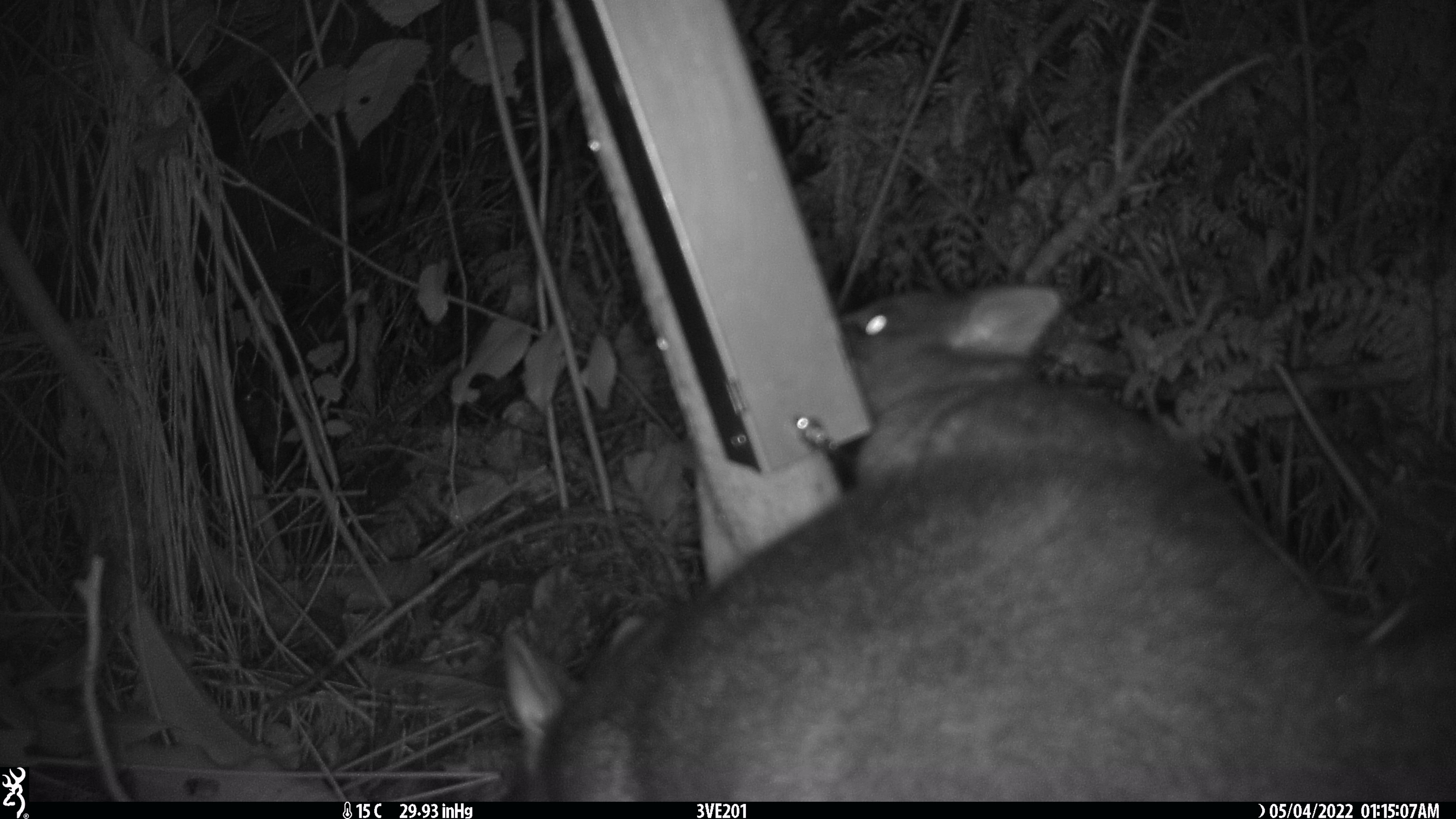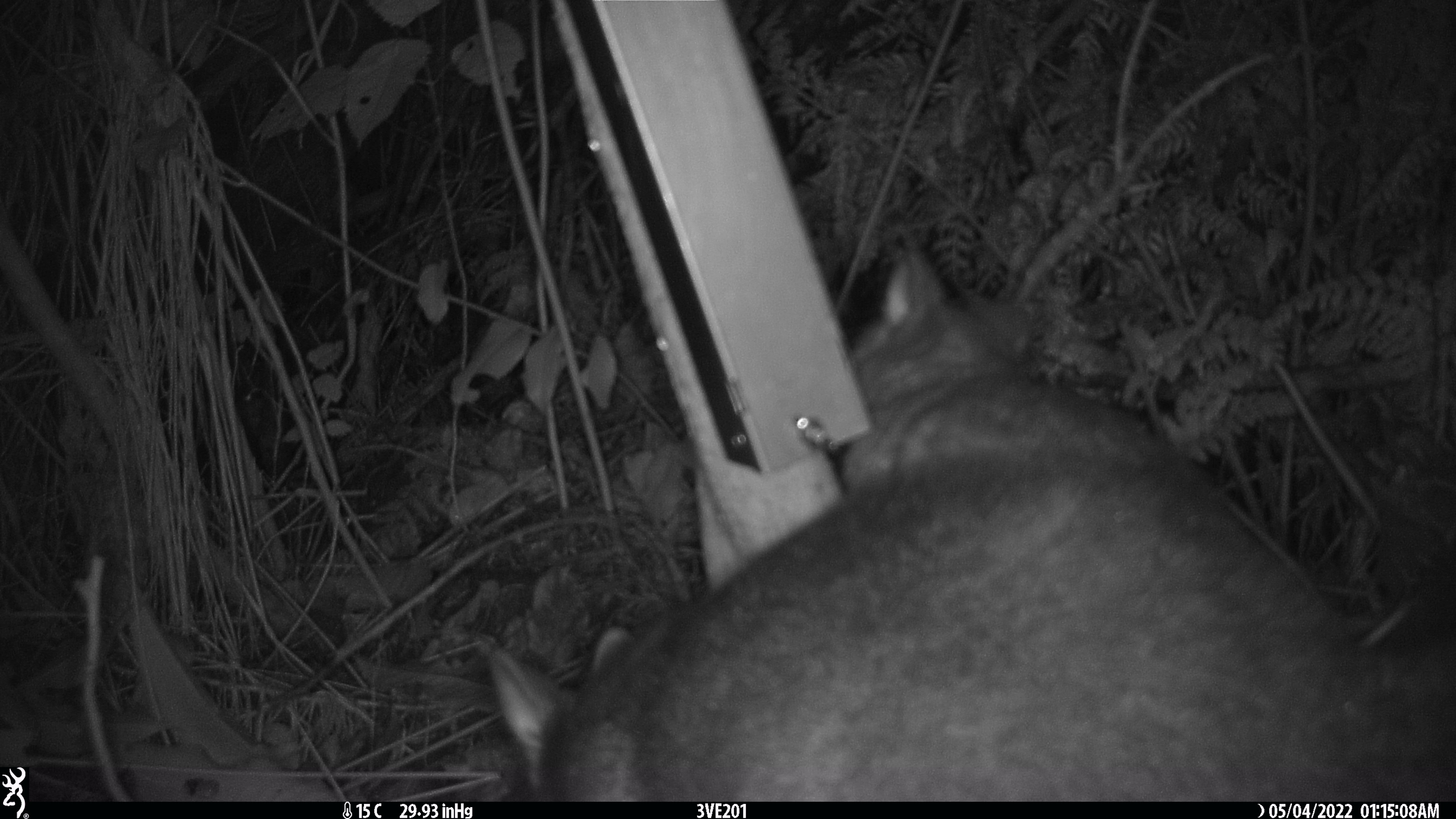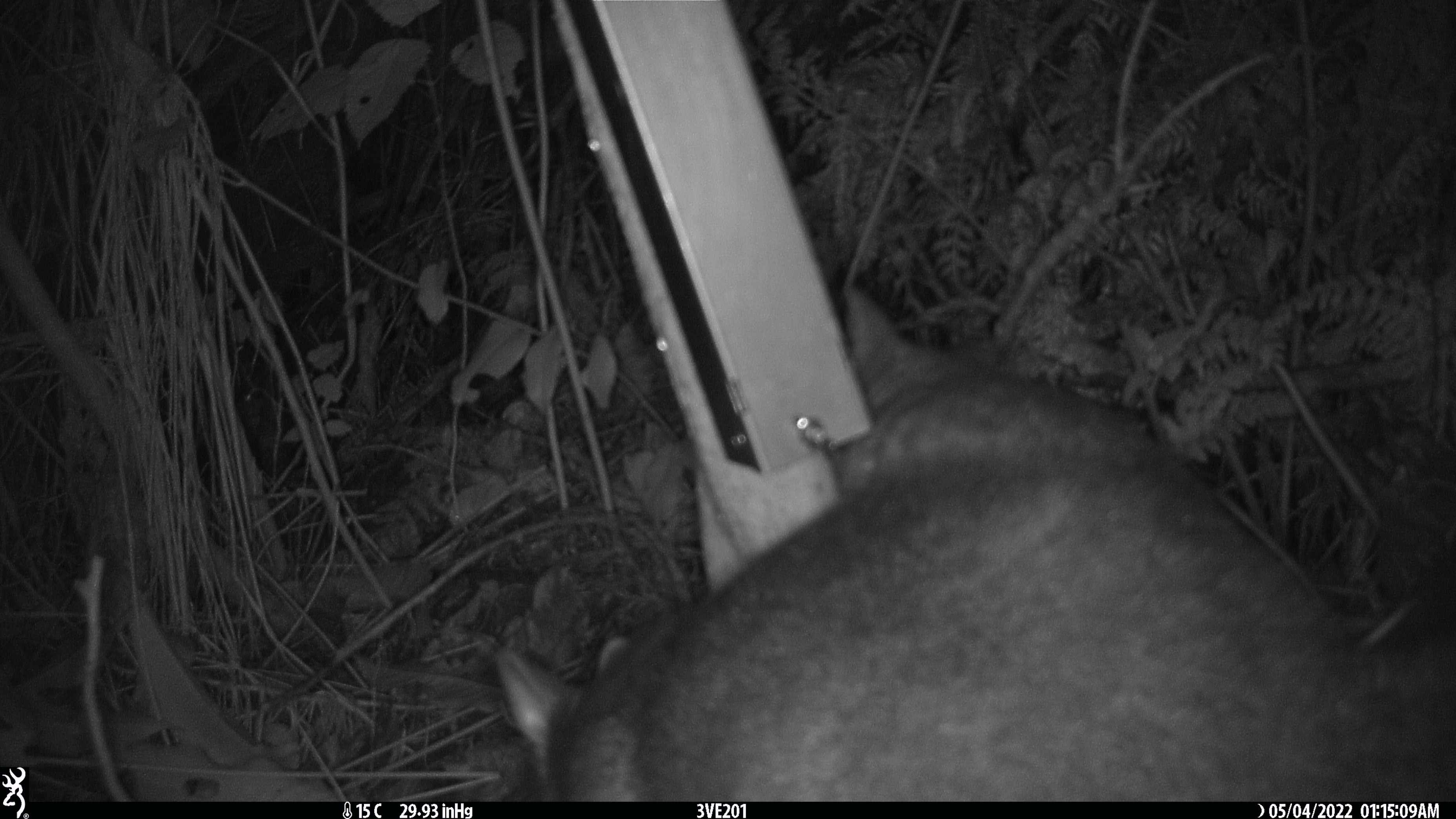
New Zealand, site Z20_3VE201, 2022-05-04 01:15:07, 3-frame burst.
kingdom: Animalia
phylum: Chordata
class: Mammalia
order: Diprotodontia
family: Phalangeridae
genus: Trichosurus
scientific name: Trichosurus vulpecula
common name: common brushtail possum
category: possum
Possum (common brushtail possum) (Trichosurus vulpecula).